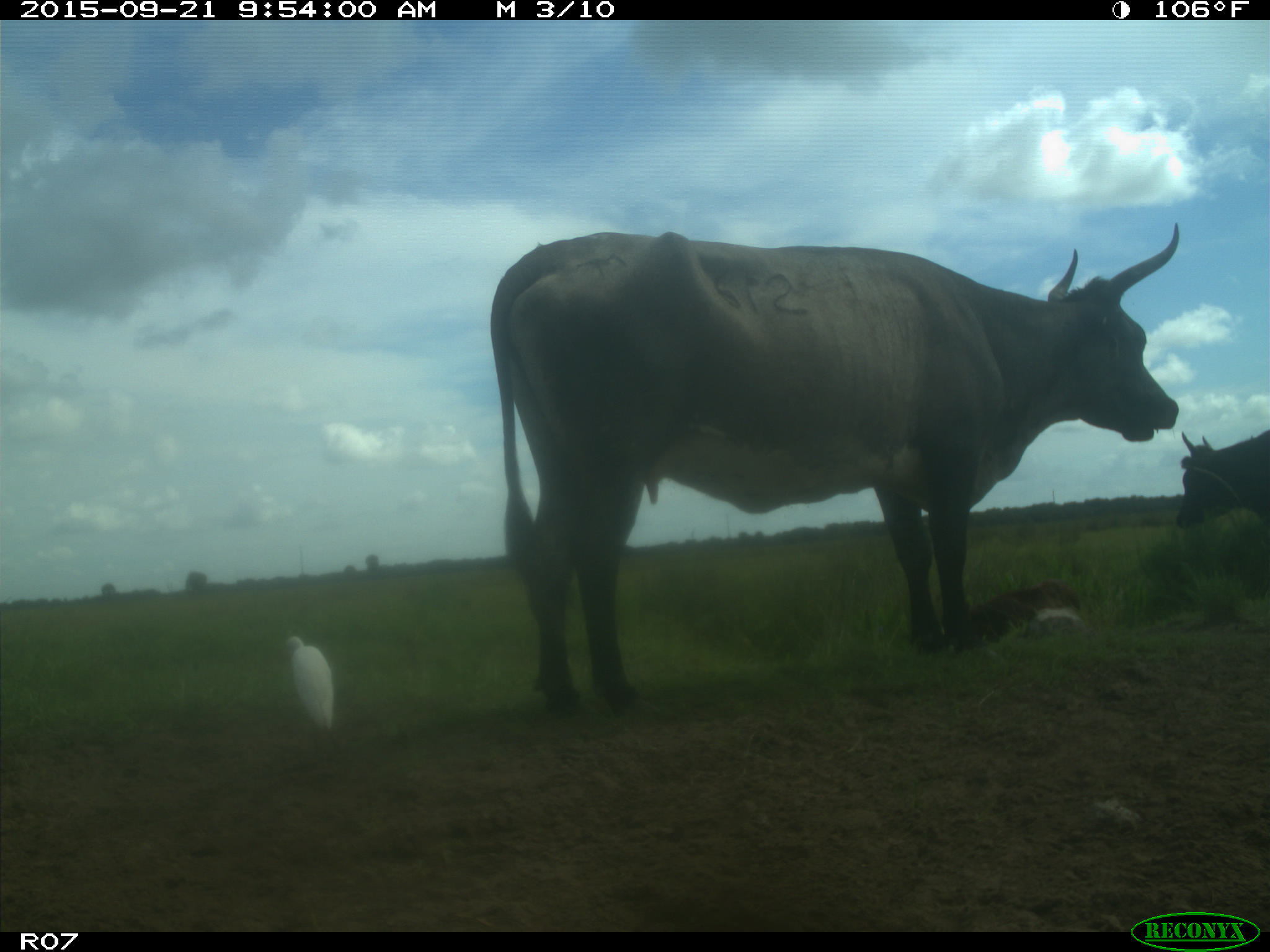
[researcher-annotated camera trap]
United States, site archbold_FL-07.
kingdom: Animalia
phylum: Chordata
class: Mammalia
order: Artiodactyla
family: Bovidae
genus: Bos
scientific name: Bos taurus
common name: domestic cow